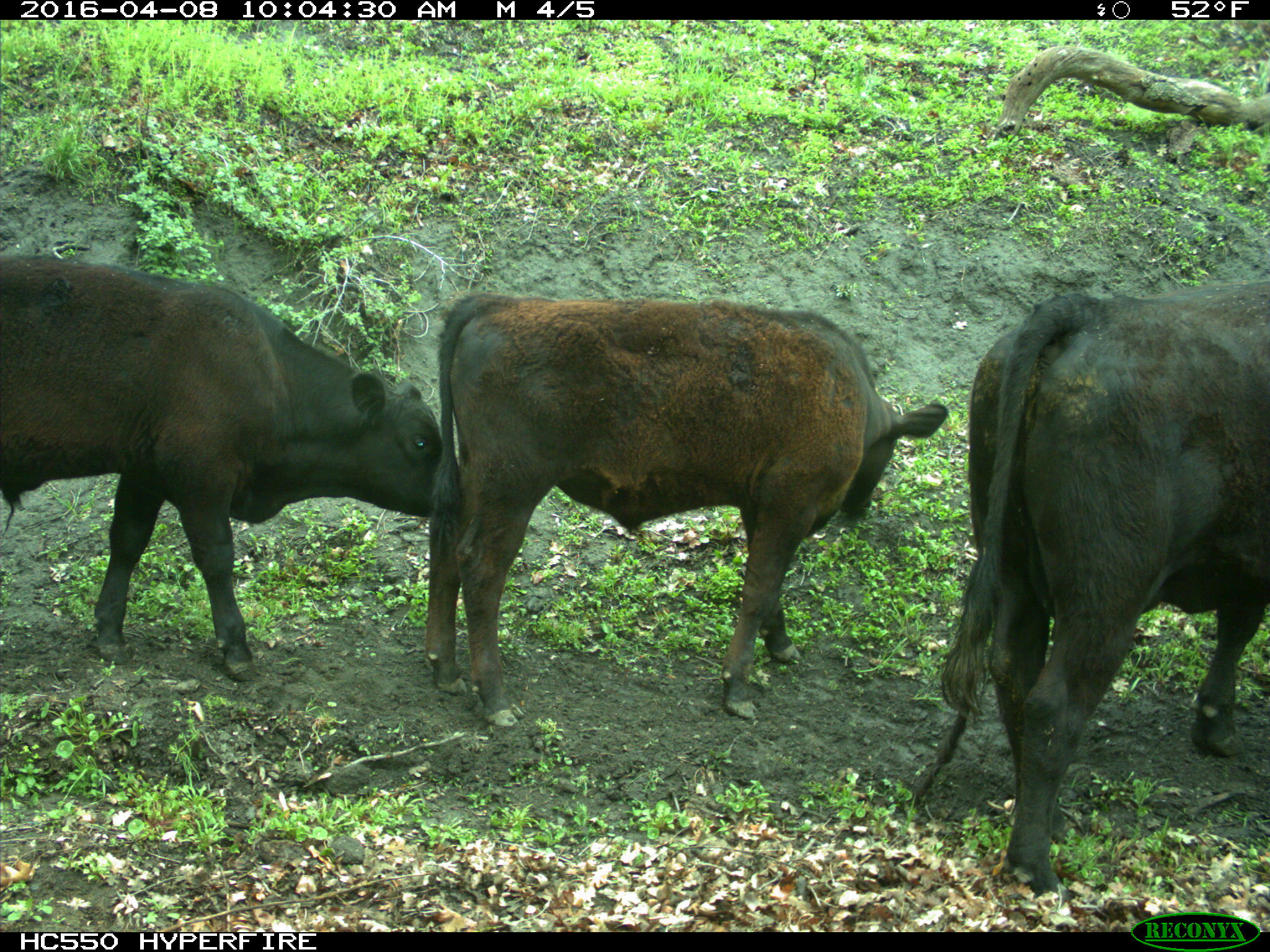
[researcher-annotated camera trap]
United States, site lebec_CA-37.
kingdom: Animalia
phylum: Chordata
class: Mammalia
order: Artiodactyla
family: Bovidae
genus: Bos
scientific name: Bos taurus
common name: domestic cow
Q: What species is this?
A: Bos taurus (domestic cow).